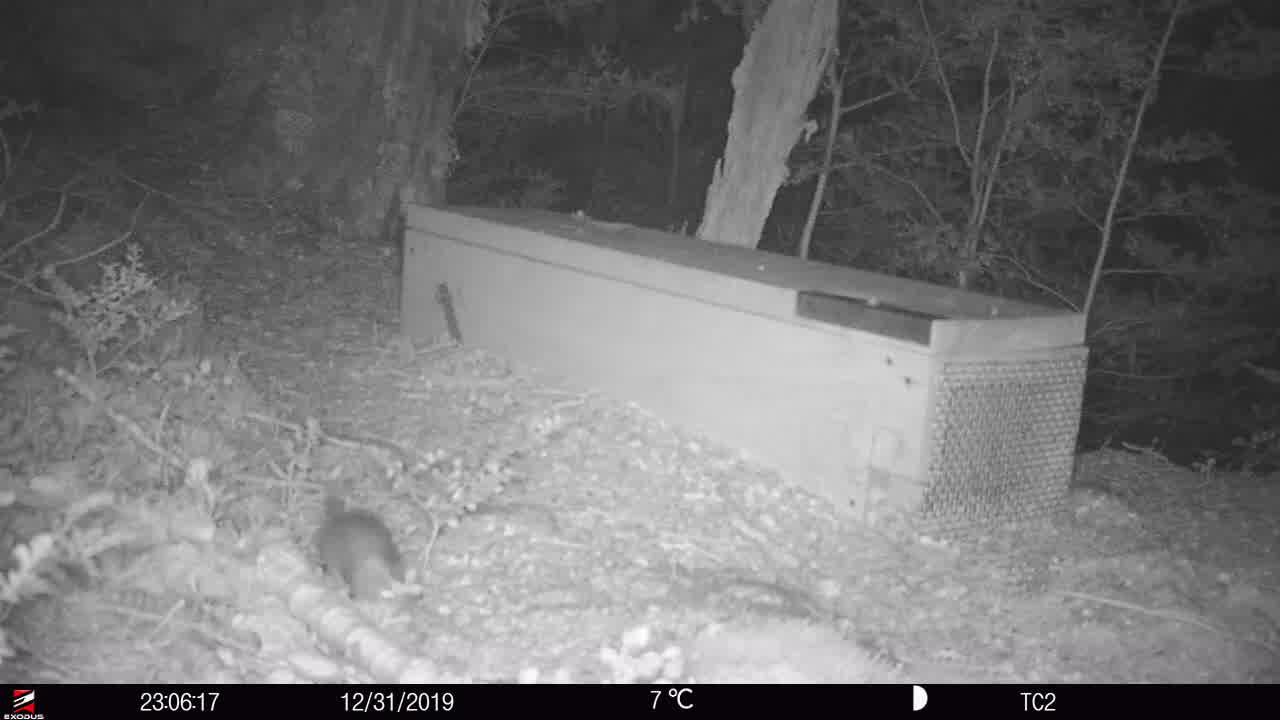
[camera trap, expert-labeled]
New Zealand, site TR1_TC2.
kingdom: Animalia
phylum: Chordata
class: Mammalia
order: Rodentia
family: Muridae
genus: Rattus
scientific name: Rattus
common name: rat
Rat (Rattus).